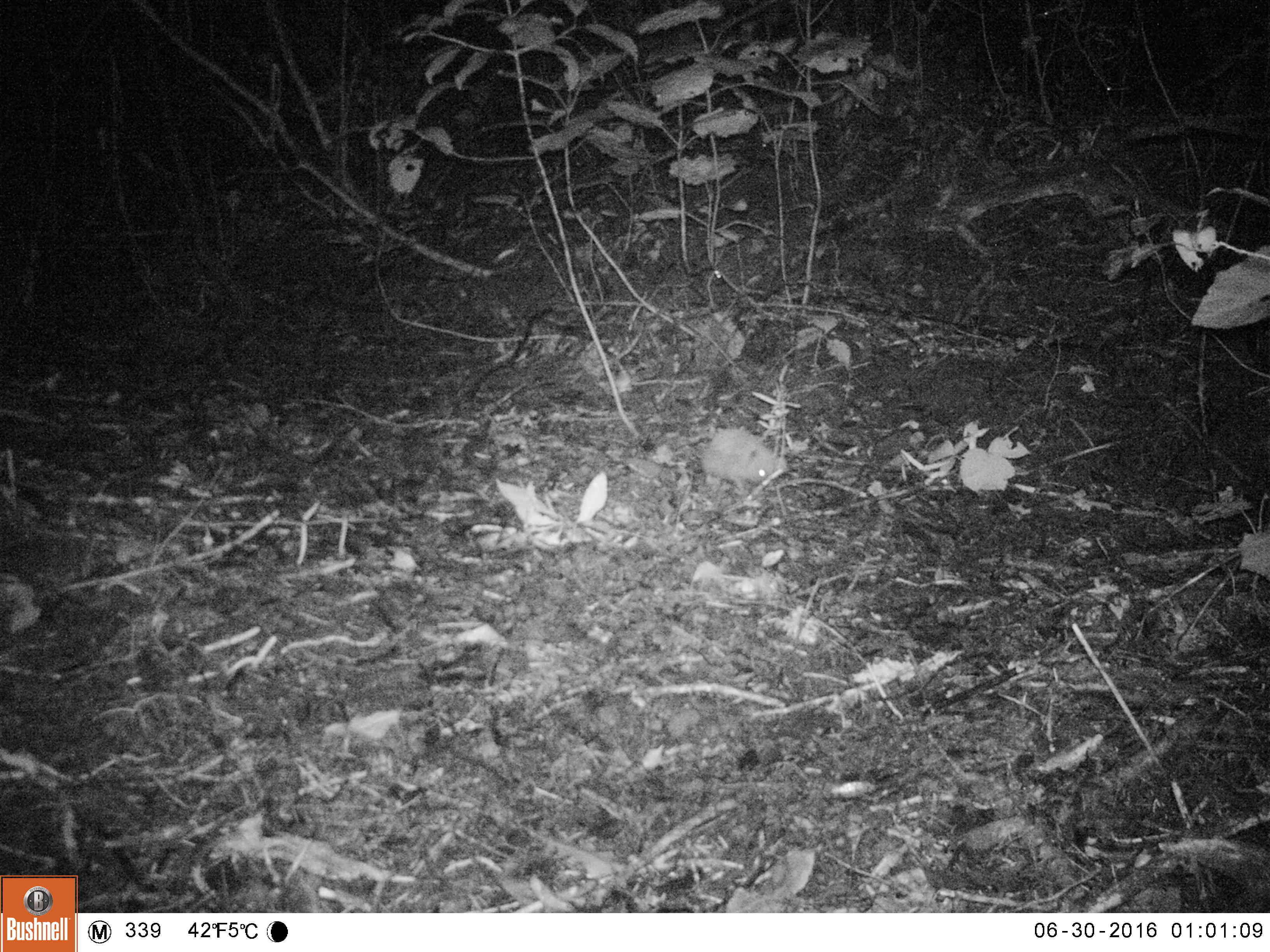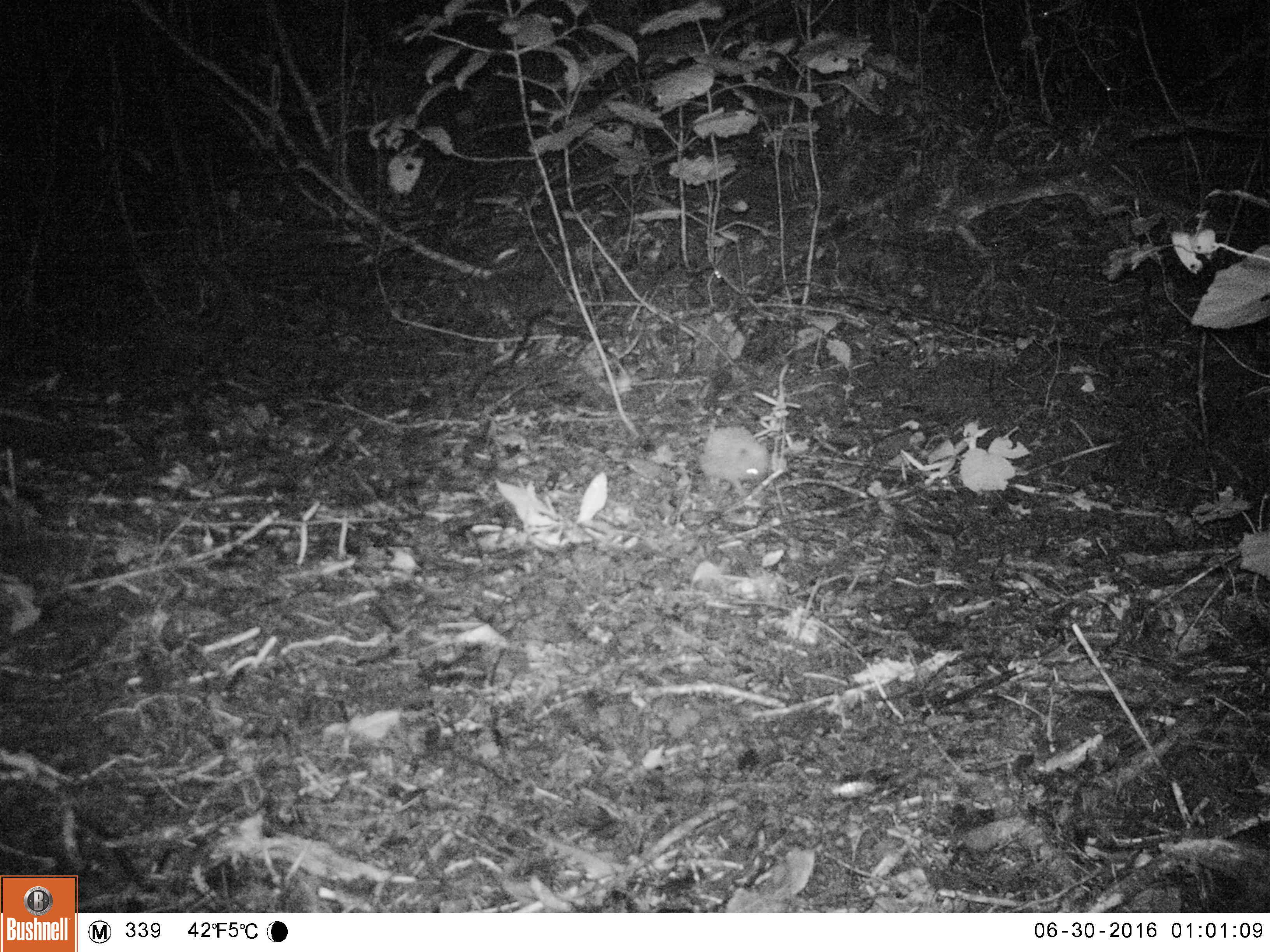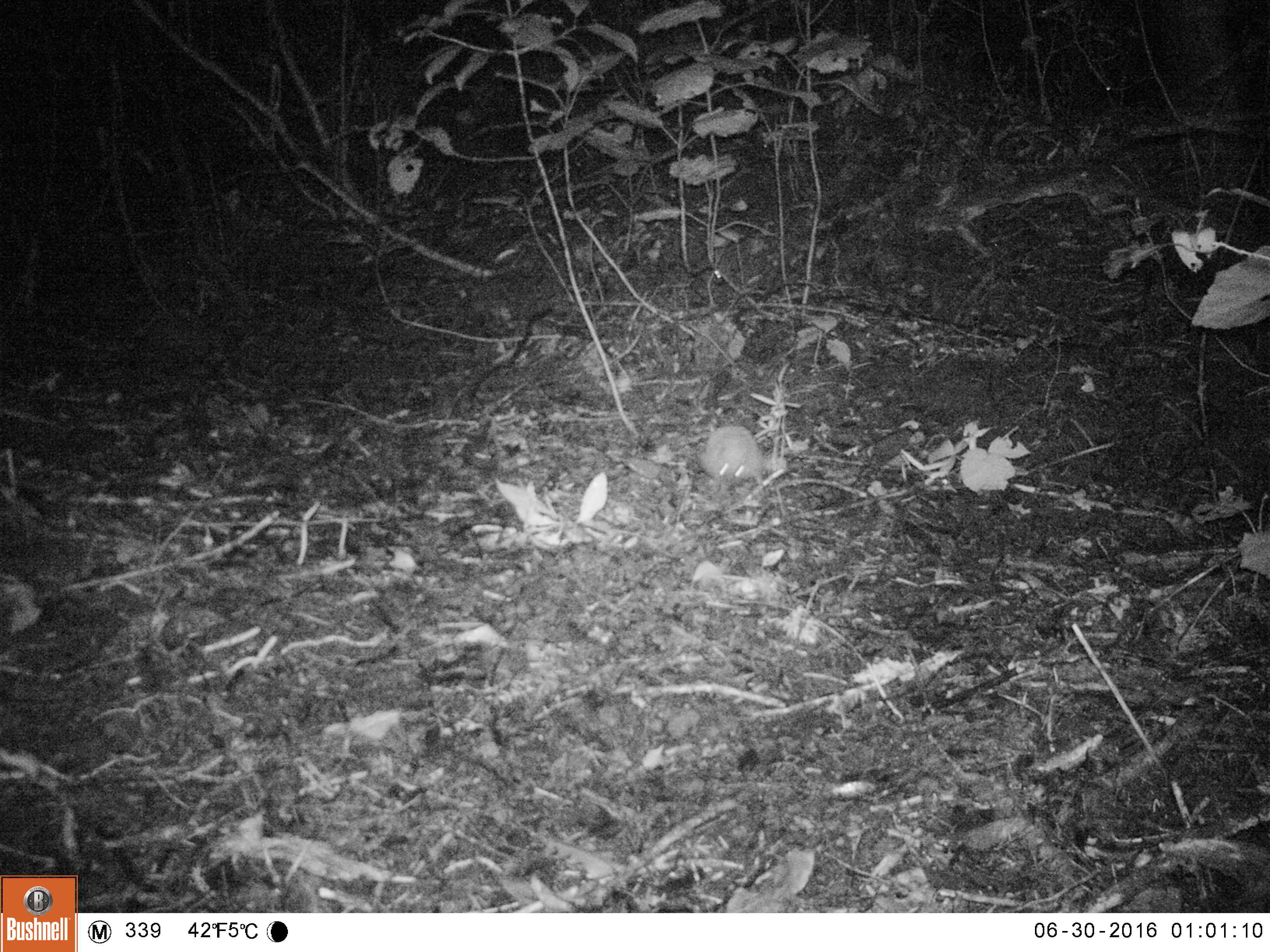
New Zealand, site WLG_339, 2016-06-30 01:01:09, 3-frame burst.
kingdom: Animalia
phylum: Chordata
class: Mammalia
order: Eulipotyphla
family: Erinaceidae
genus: Erinaceus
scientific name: Erinaceus europaeus europaeus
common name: european hedgehog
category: hedgehog